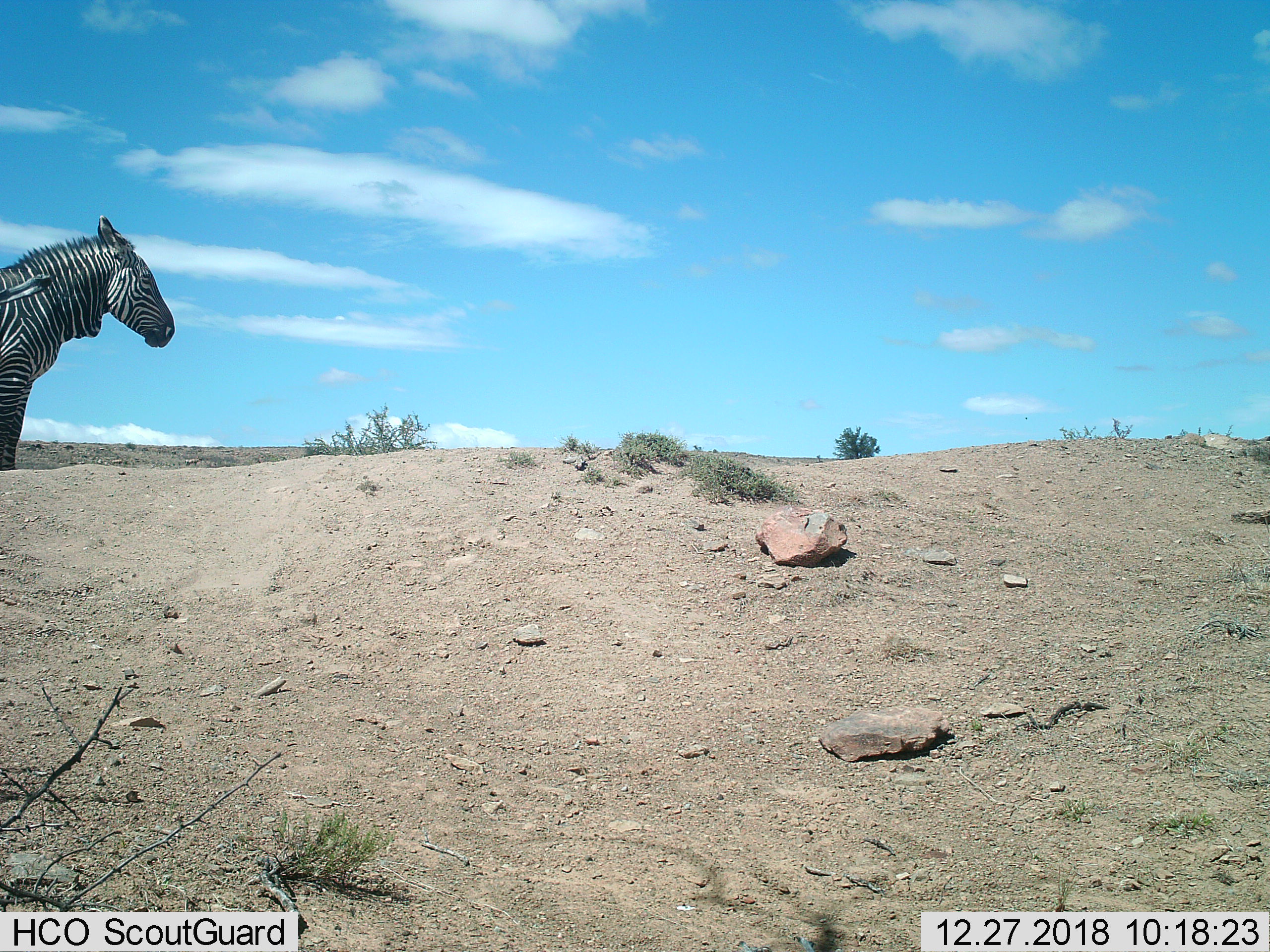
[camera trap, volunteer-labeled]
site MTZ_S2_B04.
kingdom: Animalia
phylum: Chordata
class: Mammalia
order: Perissodactyla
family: Equidae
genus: Equus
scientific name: Equus zebra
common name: mountain zebra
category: zebramountain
Zebramountain (mountain zebra) (Equus zebra), count 1. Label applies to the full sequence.